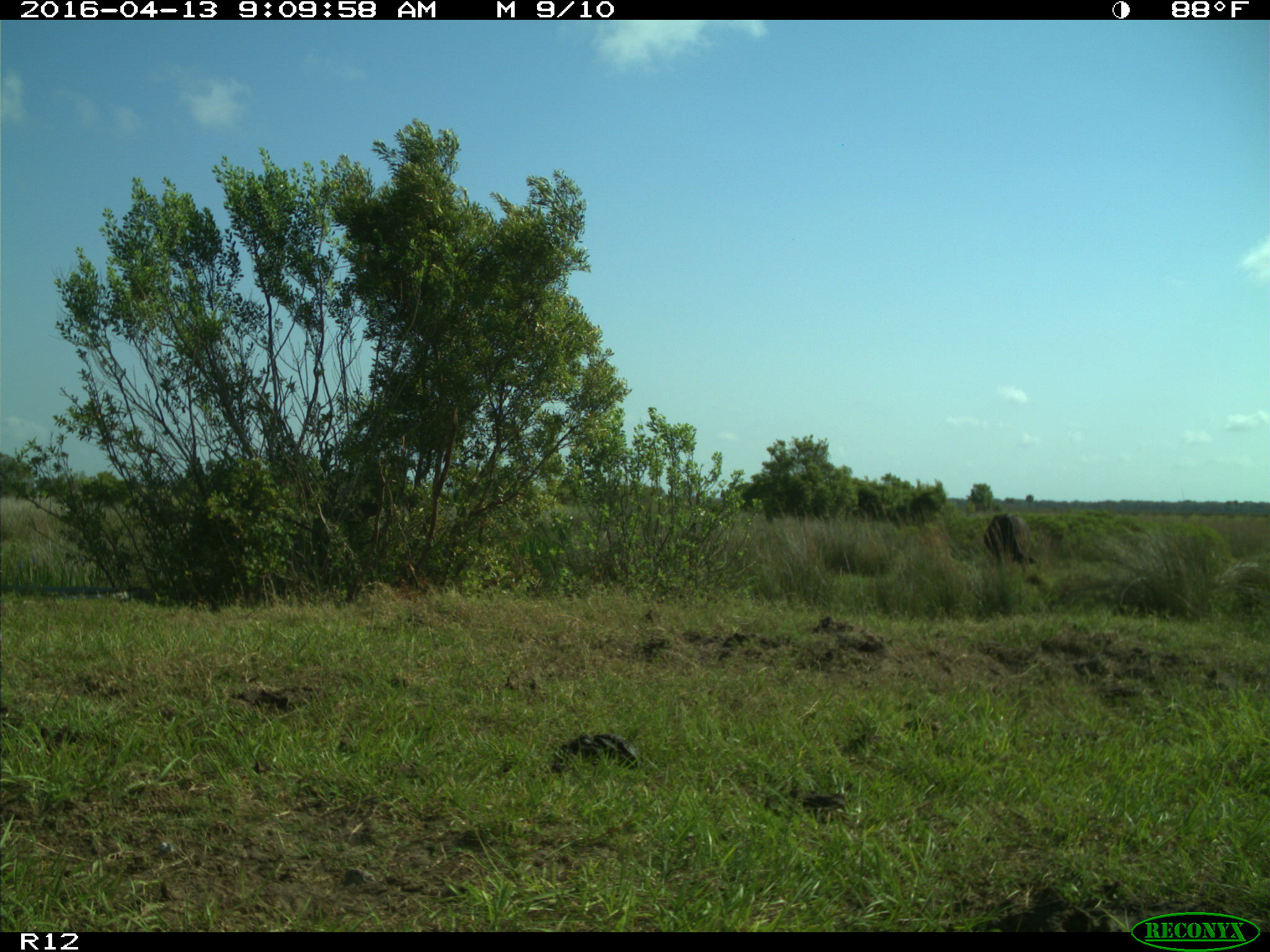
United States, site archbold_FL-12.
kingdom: Animalia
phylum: Chordata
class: Mammalia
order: Artiodactyla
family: Bovidae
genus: Bos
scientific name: Bos taurus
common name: domestic cow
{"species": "Bos taurus (domestic cow)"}